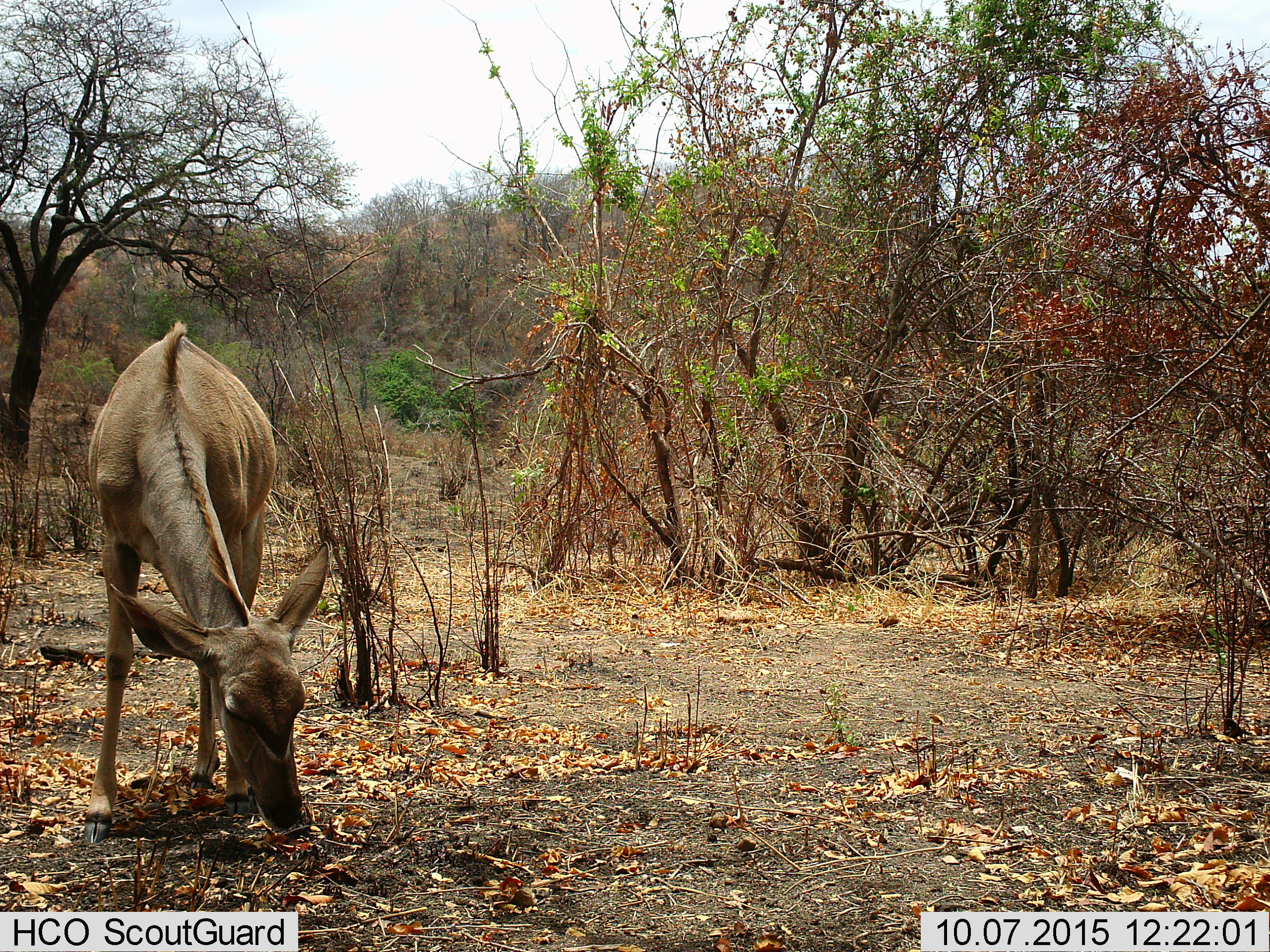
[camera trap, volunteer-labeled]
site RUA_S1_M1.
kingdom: Animalia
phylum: Chordata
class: Mammalia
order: Artiodactyla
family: Bovidae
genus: Tragelaphus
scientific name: Tragelaphus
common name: kudu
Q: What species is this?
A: Kudu (Tragelaphus).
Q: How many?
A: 1.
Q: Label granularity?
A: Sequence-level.